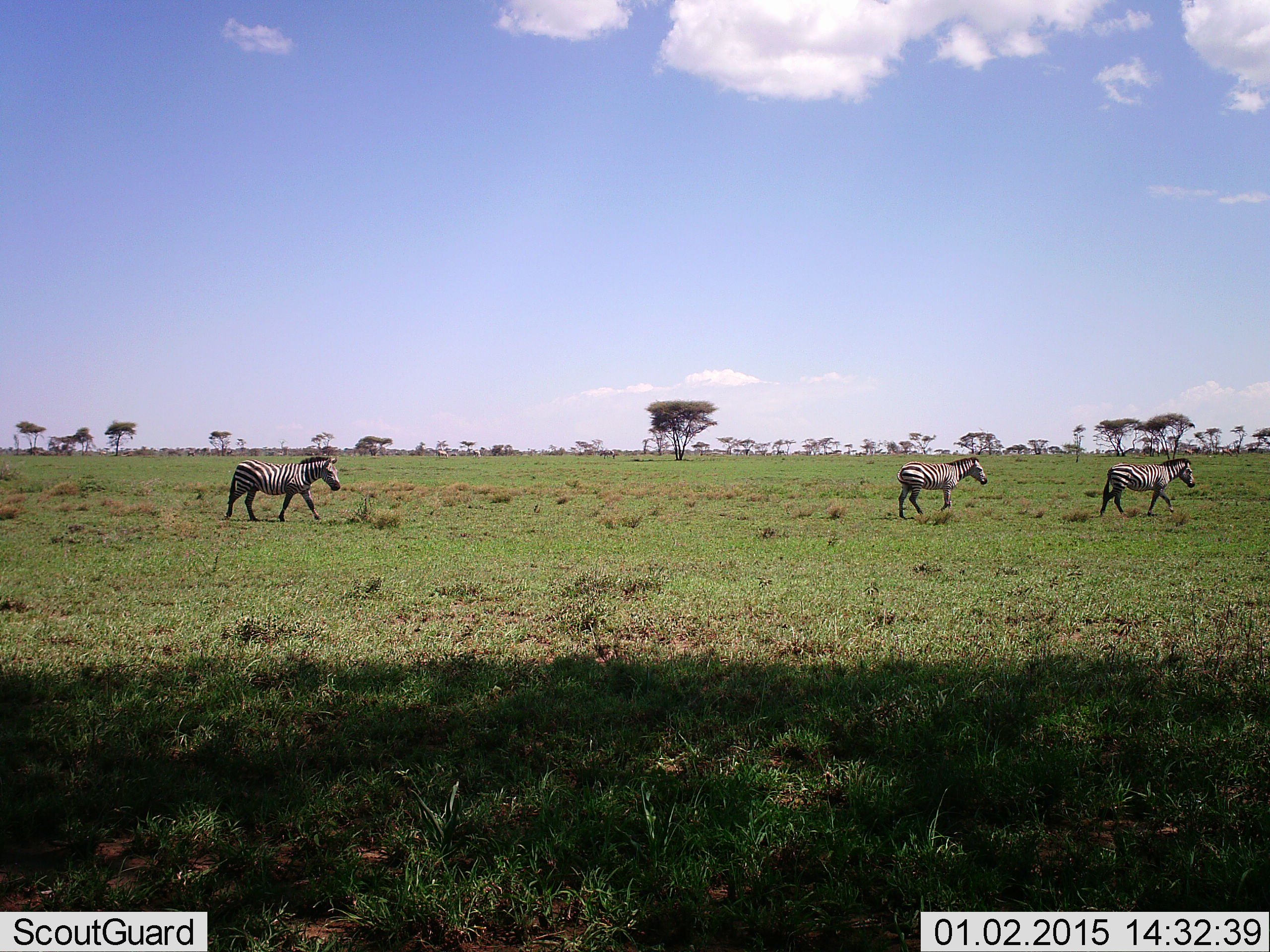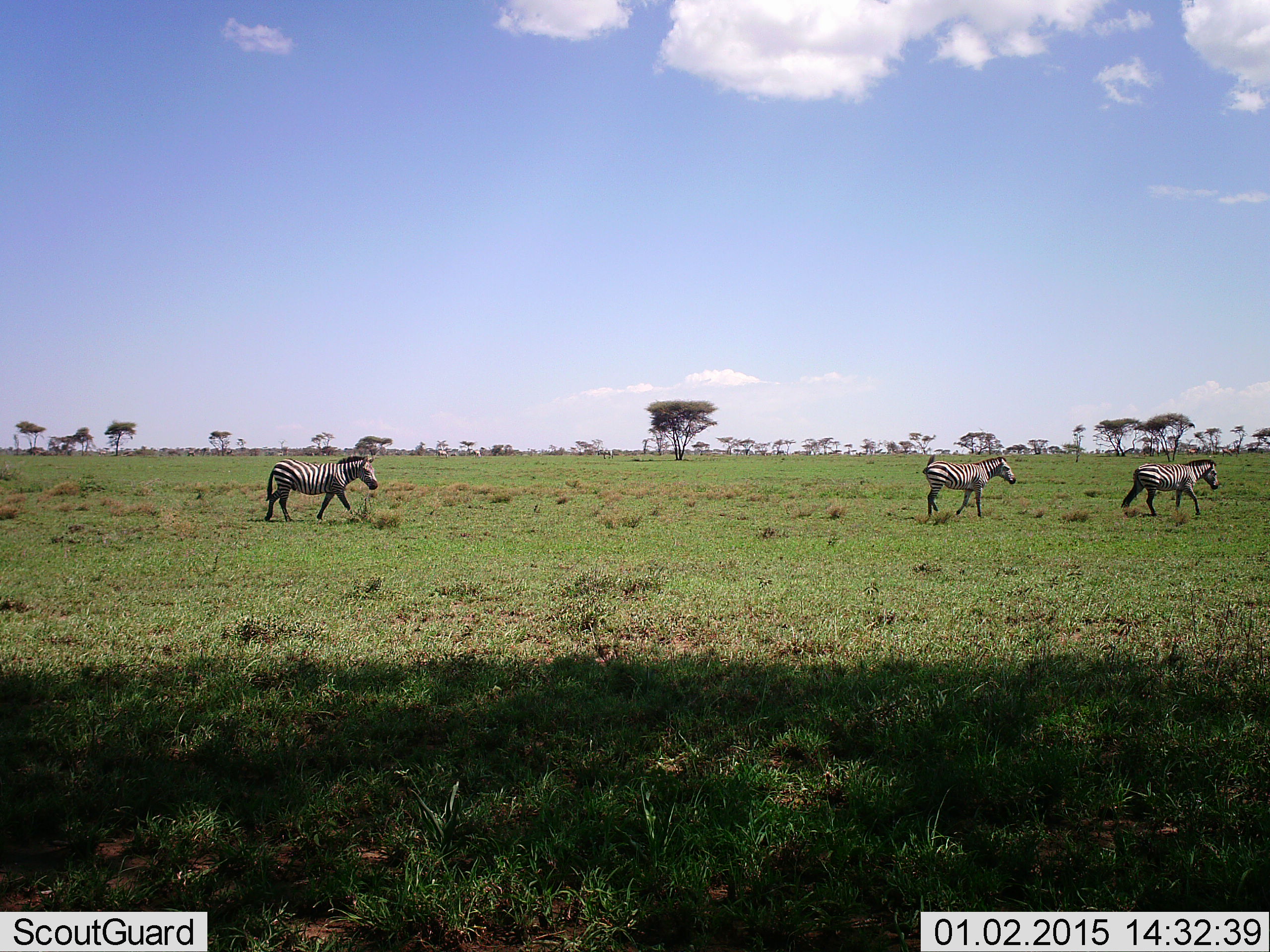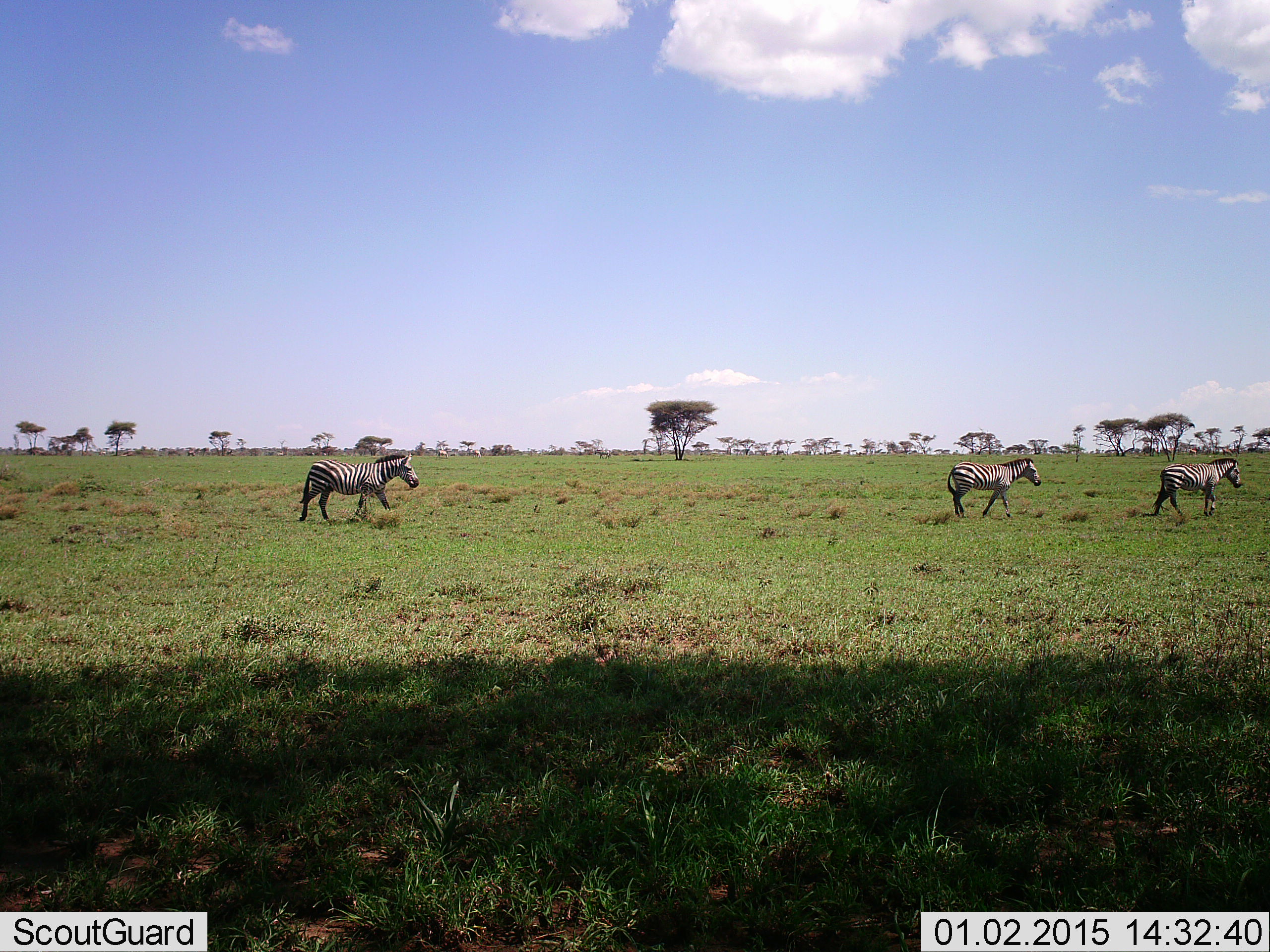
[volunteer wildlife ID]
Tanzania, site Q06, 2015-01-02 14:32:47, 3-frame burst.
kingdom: Animalia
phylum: Chordata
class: Mammalia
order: Perissodactyla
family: Equidae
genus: Equus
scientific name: Equus quagga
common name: plains zebra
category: zebra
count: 3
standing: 10%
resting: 0%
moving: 100%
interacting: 0%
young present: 0%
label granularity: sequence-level